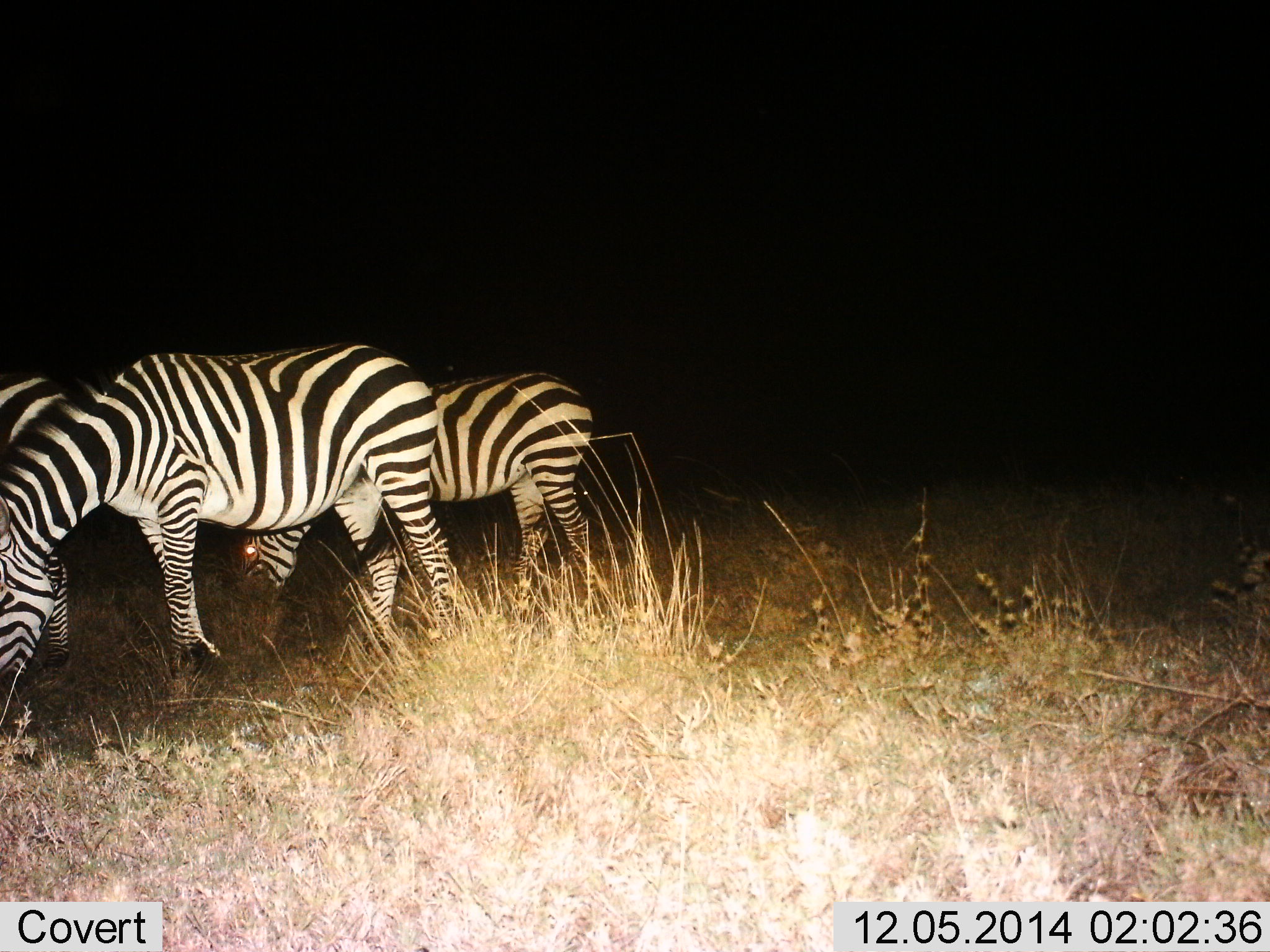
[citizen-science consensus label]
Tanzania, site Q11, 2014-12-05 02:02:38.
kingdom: Animalia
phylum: Chordata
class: Mammalia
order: Perissodactyla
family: Equidae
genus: Equus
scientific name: Equus quagga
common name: plains zebra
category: zebra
Zebra (plains zebra) (Equus quagga), count 3. Behavior (volunteer vote fractions): standing 30%, resting 0%, moving 0%, interacting 0%. Young present (vote fraction): 10%. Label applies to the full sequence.